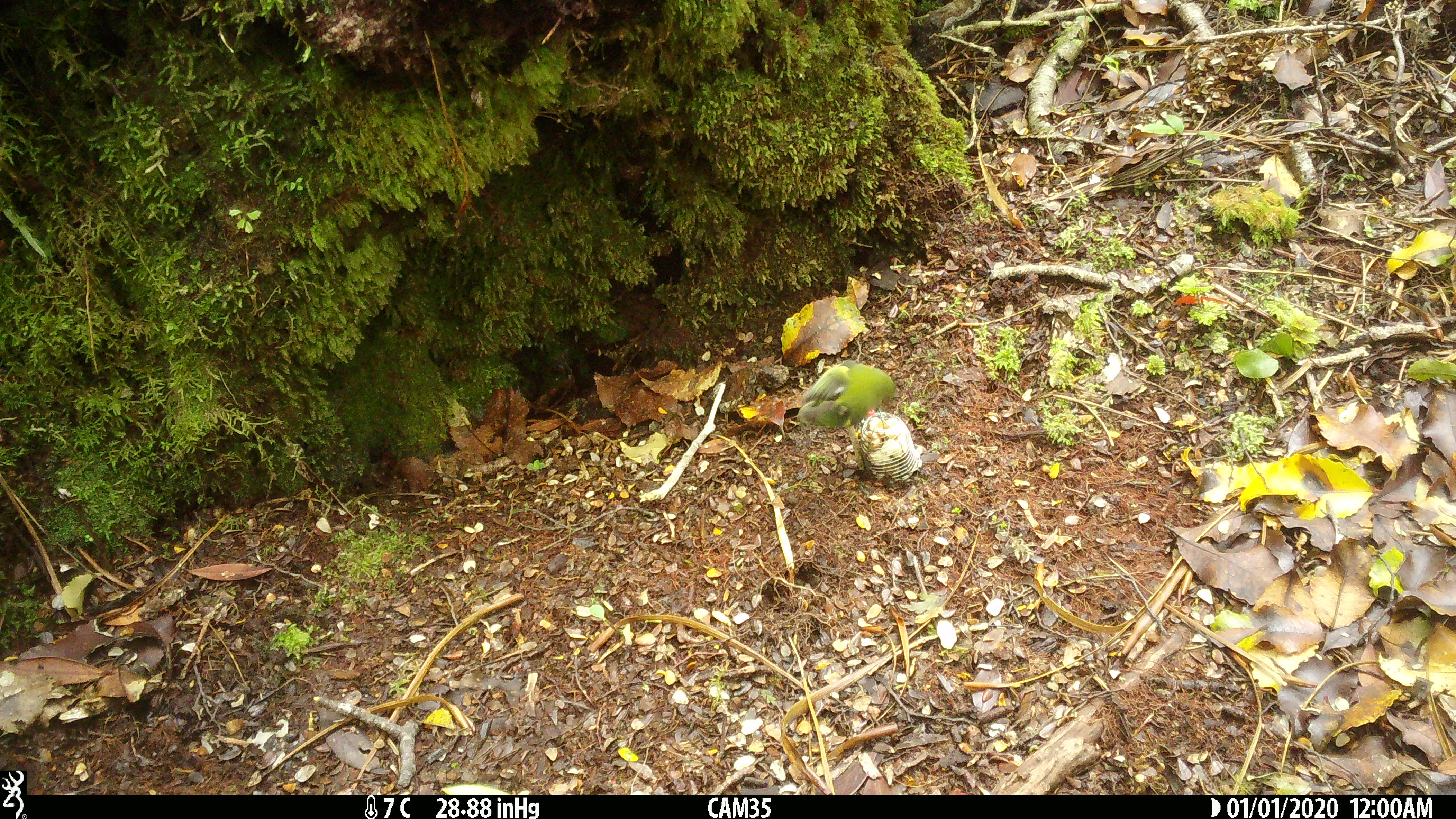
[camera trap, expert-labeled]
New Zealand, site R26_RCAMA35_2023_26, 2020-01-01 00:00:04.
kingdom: Animalia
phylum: Chordata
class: Aves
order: Passeriformes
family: Acanthisittidae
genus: Acanthisitta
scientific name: Acanthisitta chloris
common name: rifleman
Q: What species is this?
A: Rifleman (Acanthisitta chloris).